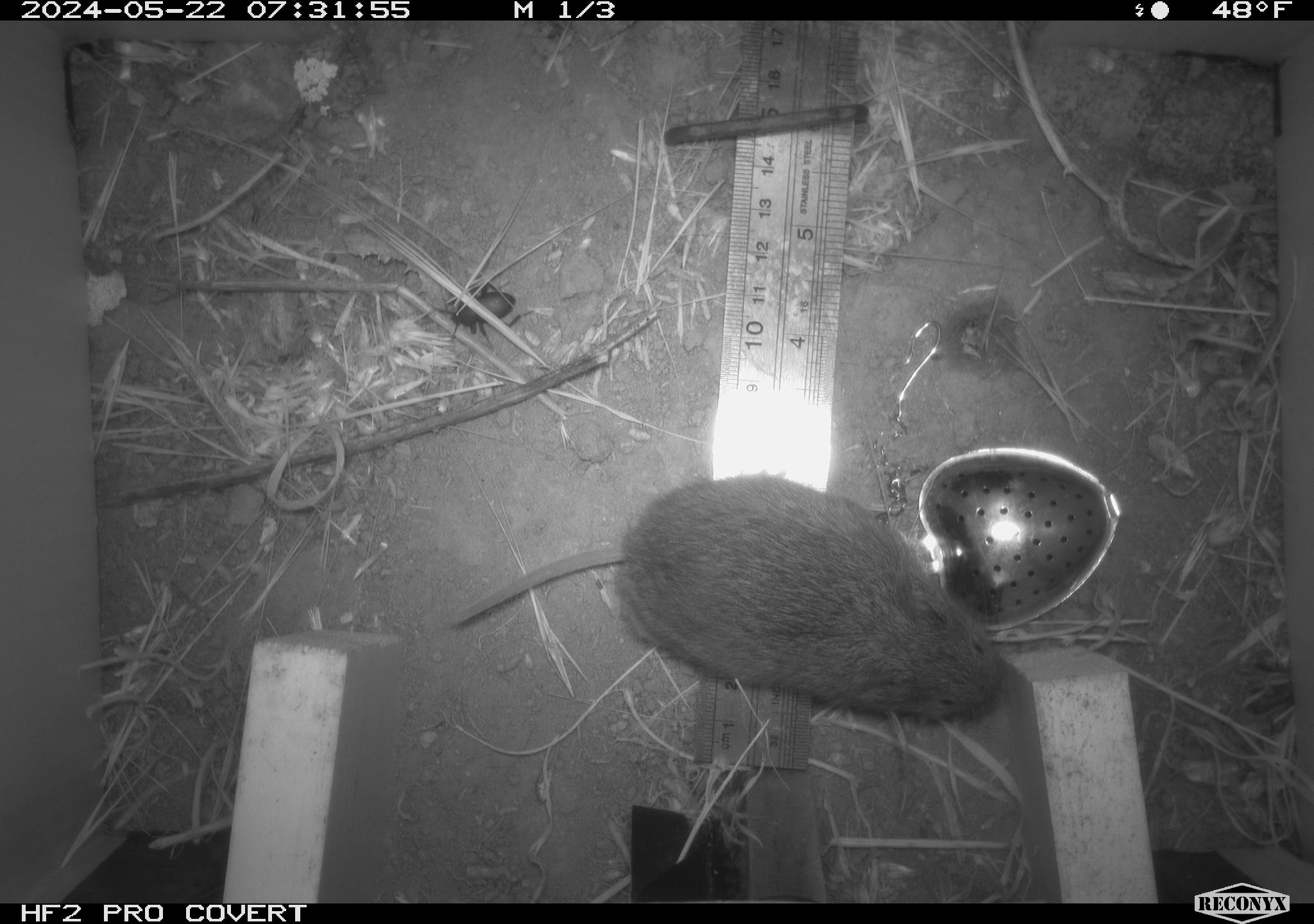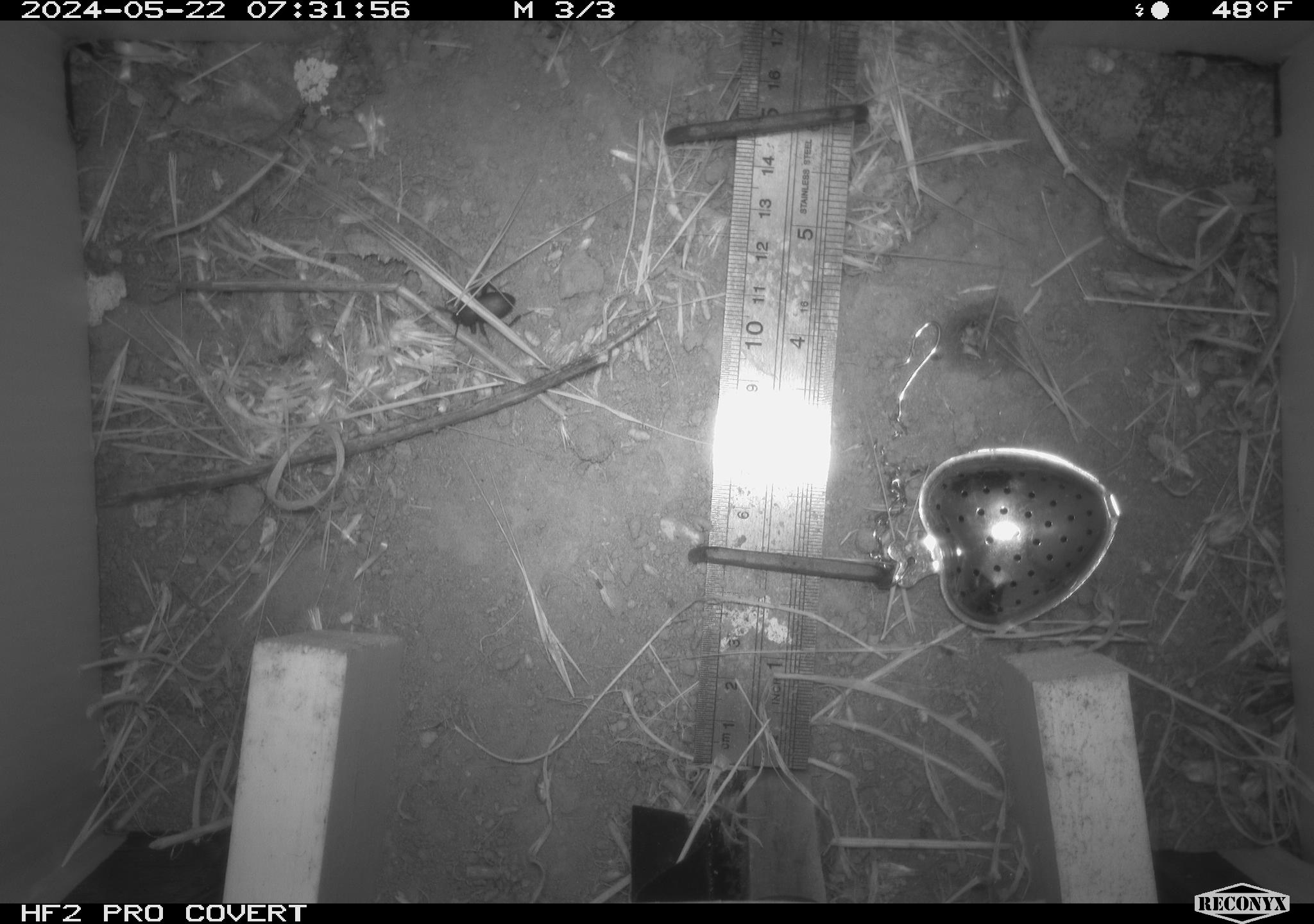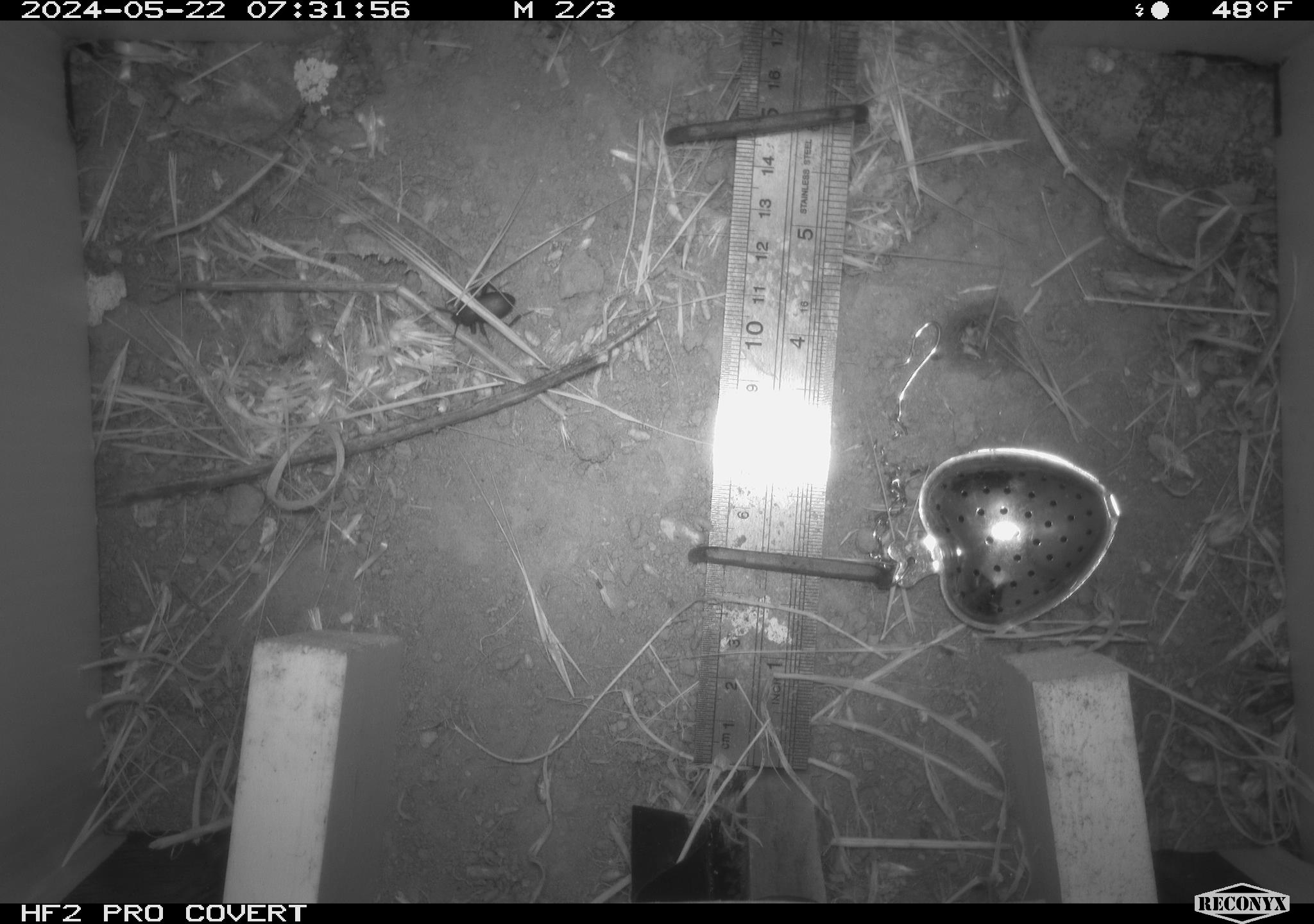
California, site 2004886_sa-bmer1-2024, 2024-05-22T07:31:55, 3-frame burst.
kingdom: Animalia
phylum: Chordata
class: Mammalia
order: Rodentia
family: Cricetidae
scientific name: Arvicolinae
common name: voles, lemmings, and muskrats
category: arvicolinae subfamily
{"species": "arvicolinae subfamily (voles, lemmings, and muskrats) (Arvicolinae)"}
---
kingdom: Animalia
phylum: Arthropoda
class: Insecta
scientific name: Insecta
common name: insect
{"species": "insect (Insecta)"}